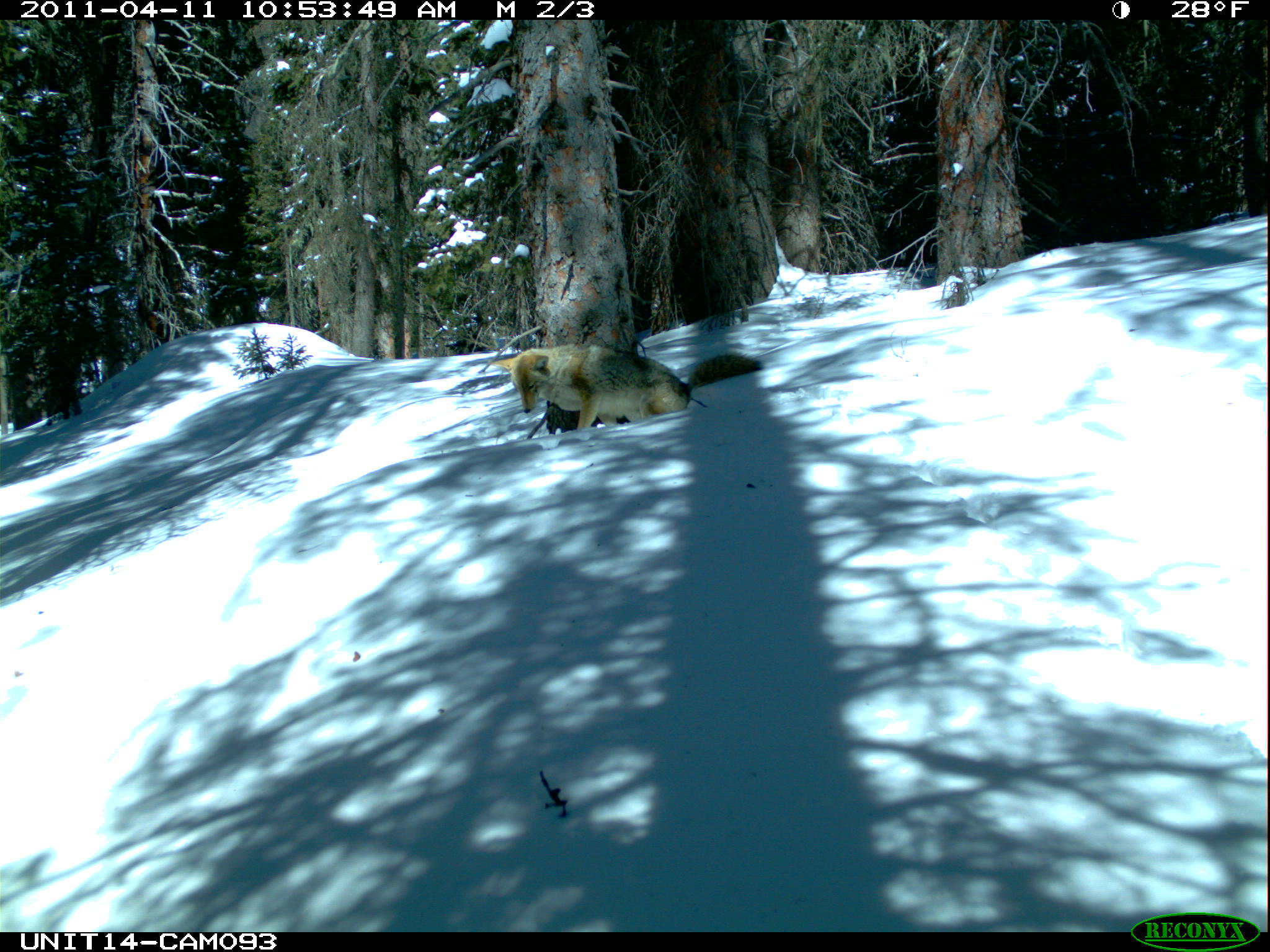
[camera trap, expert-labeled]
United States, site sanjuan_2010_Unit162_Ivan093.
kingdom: Animalia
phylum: Chordata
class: Mammalia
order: Carnivora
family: Canidae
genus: Canis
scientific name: Canis latrans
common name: coyote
Canis latrans (coyote).